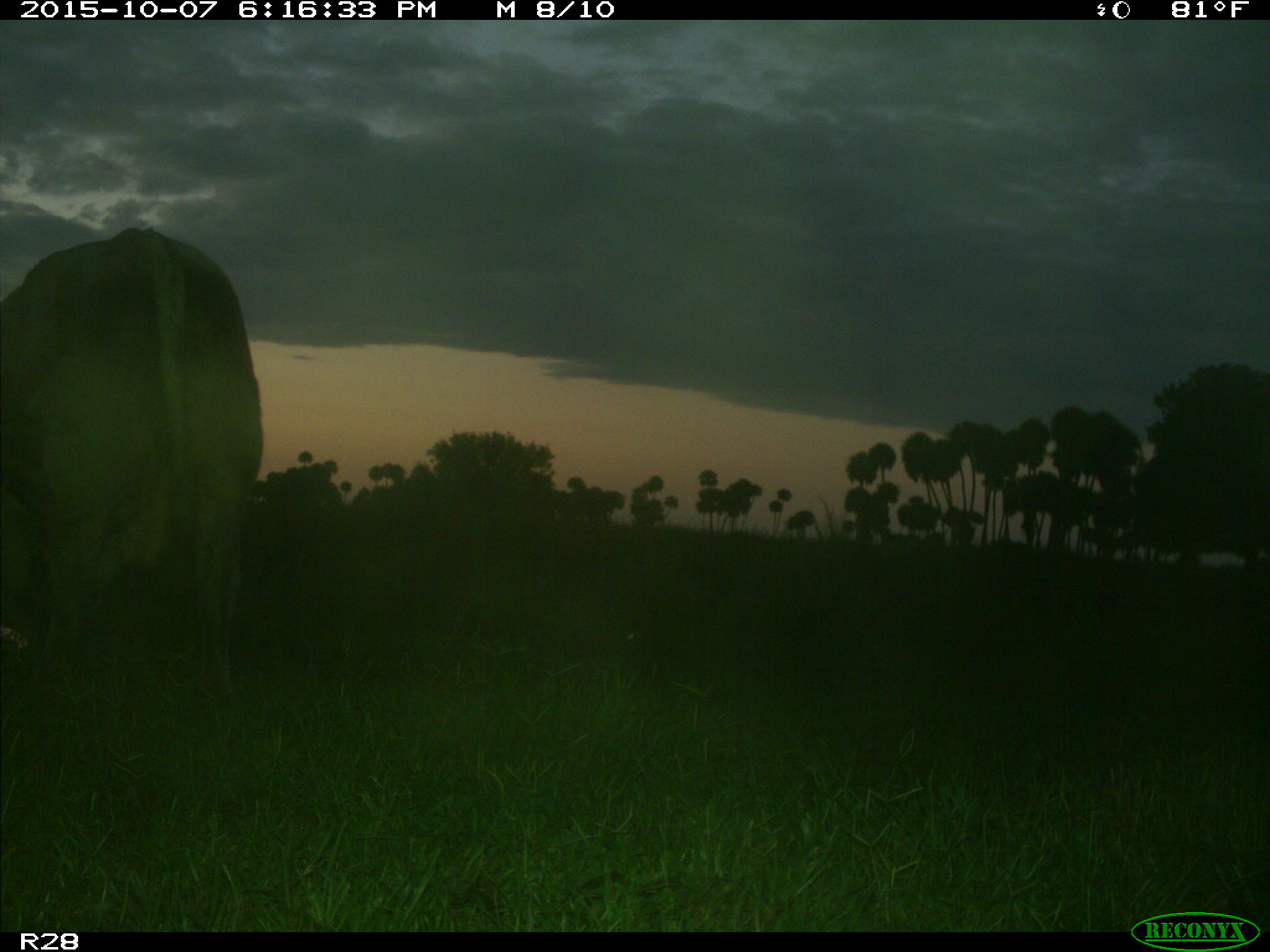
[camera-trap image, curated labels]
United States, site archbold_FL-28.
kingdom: Animalia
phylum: Chordata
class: Mammalia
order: Artiodactyla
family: Bovidae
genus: Bos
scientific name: Bos taurus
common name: domestic cow